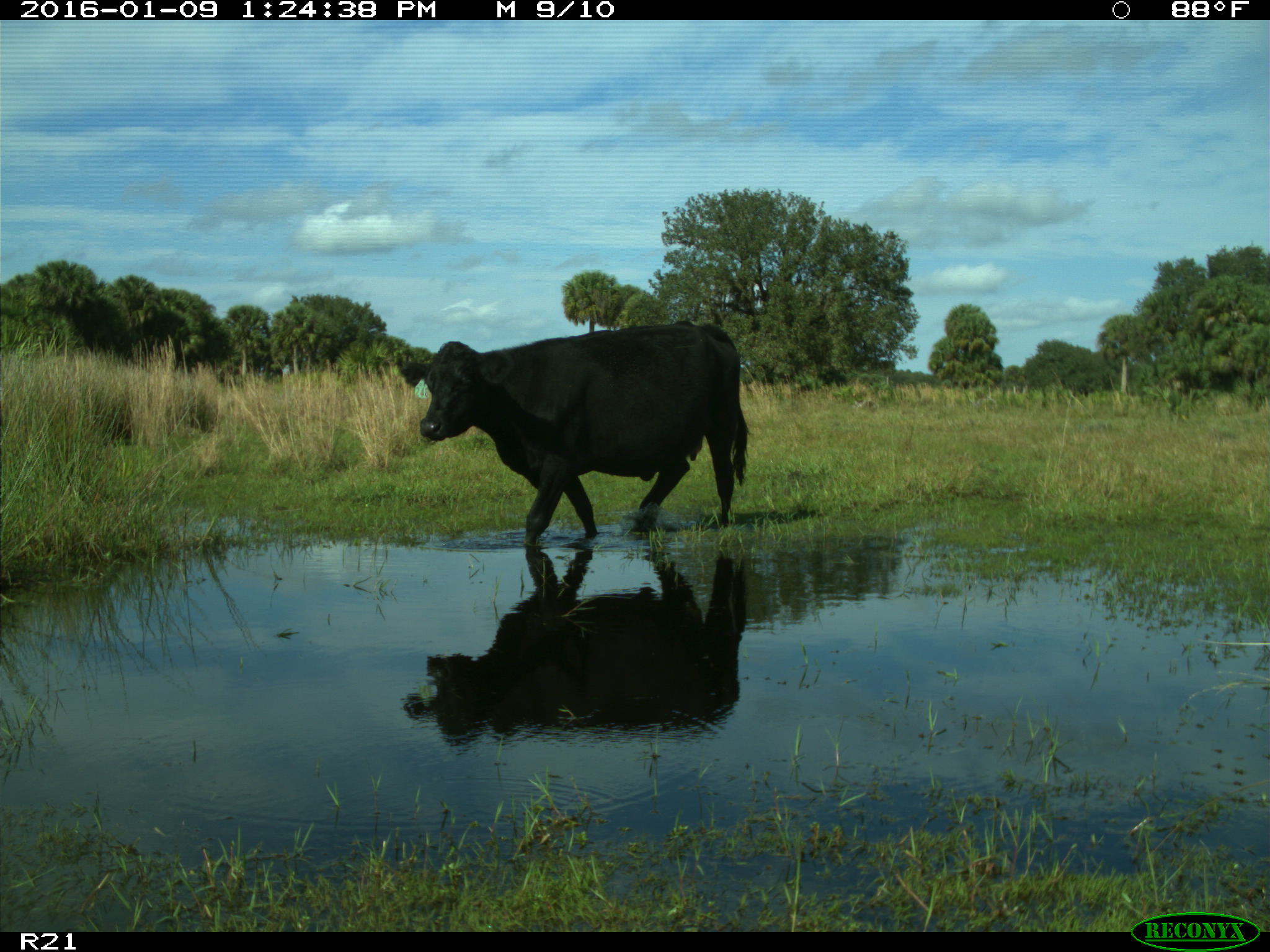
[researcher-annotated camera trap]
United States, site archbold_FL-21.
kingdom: Animalia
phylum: Chordata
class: Mammalia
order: Artiodactyla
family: Bovidae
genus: Bos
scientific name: Bos taurus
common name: domestic cow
Bos taurus (domestic cow).